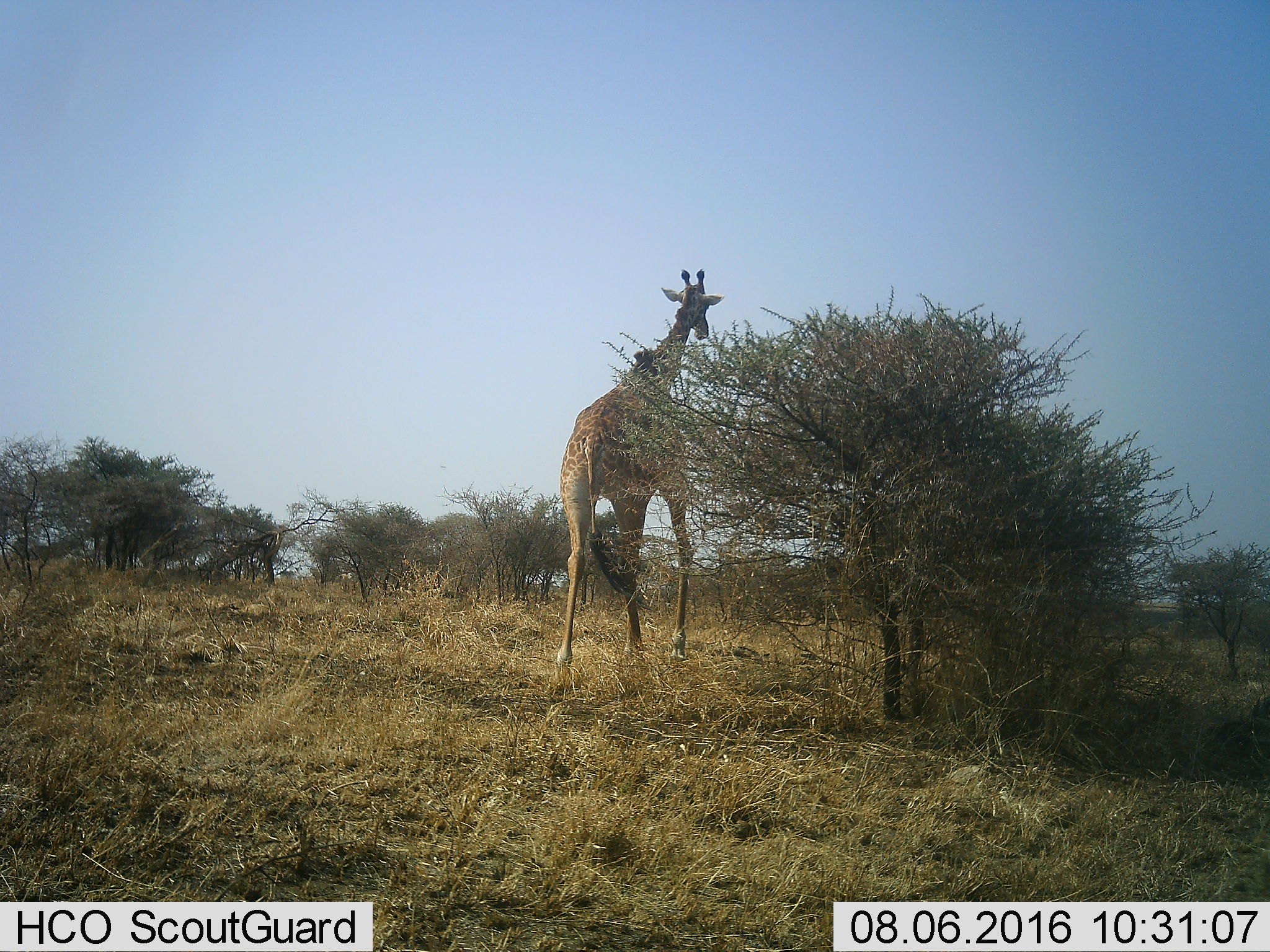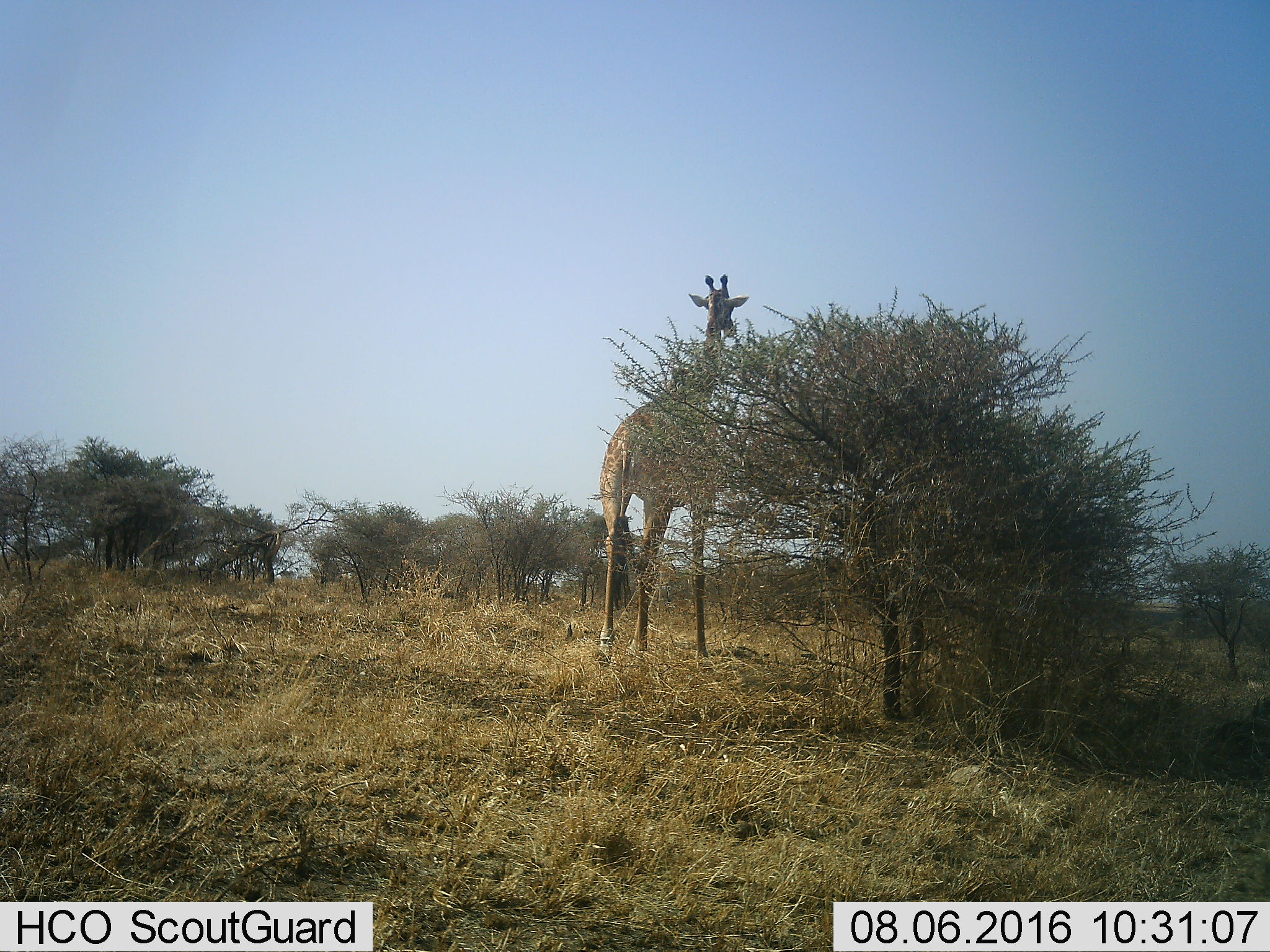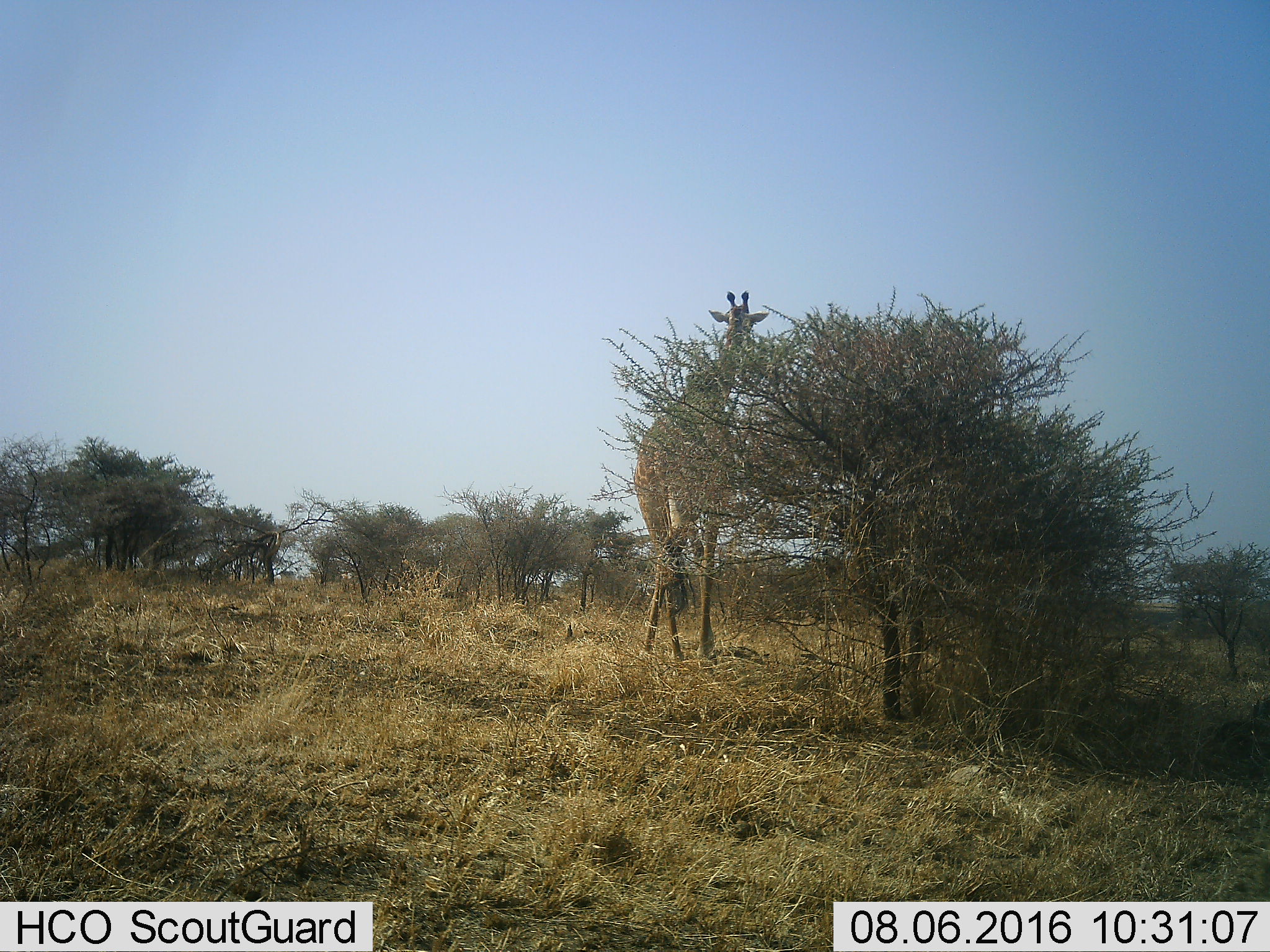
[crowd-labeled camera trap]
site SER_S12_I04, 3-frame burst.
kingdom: Animalia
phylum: Chordata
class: Mammalia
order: Artiodactyla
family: Giraffidae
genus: Giraffa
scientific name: Giraffa camelopardalis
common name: giraffe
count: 1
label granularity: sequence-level